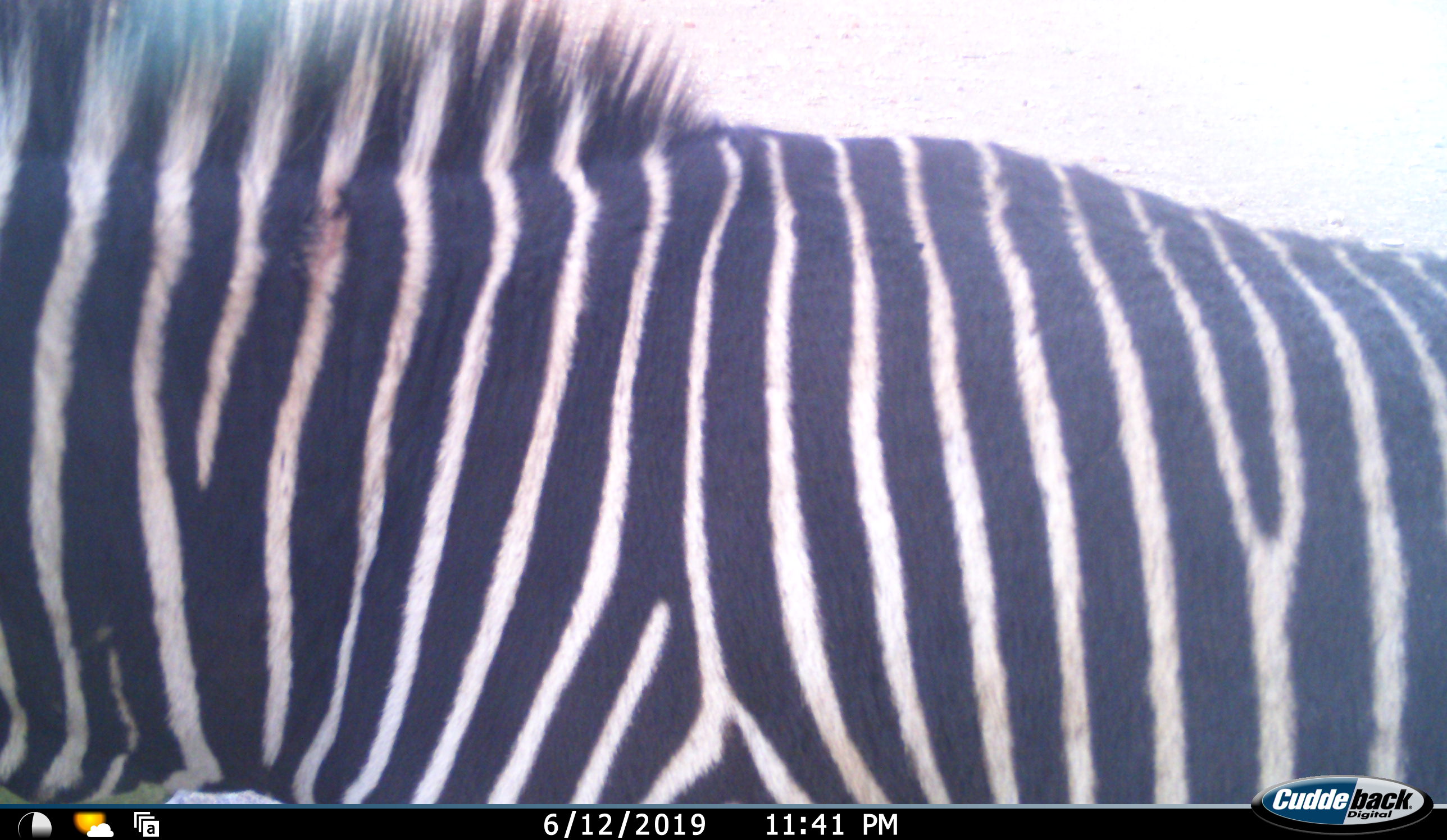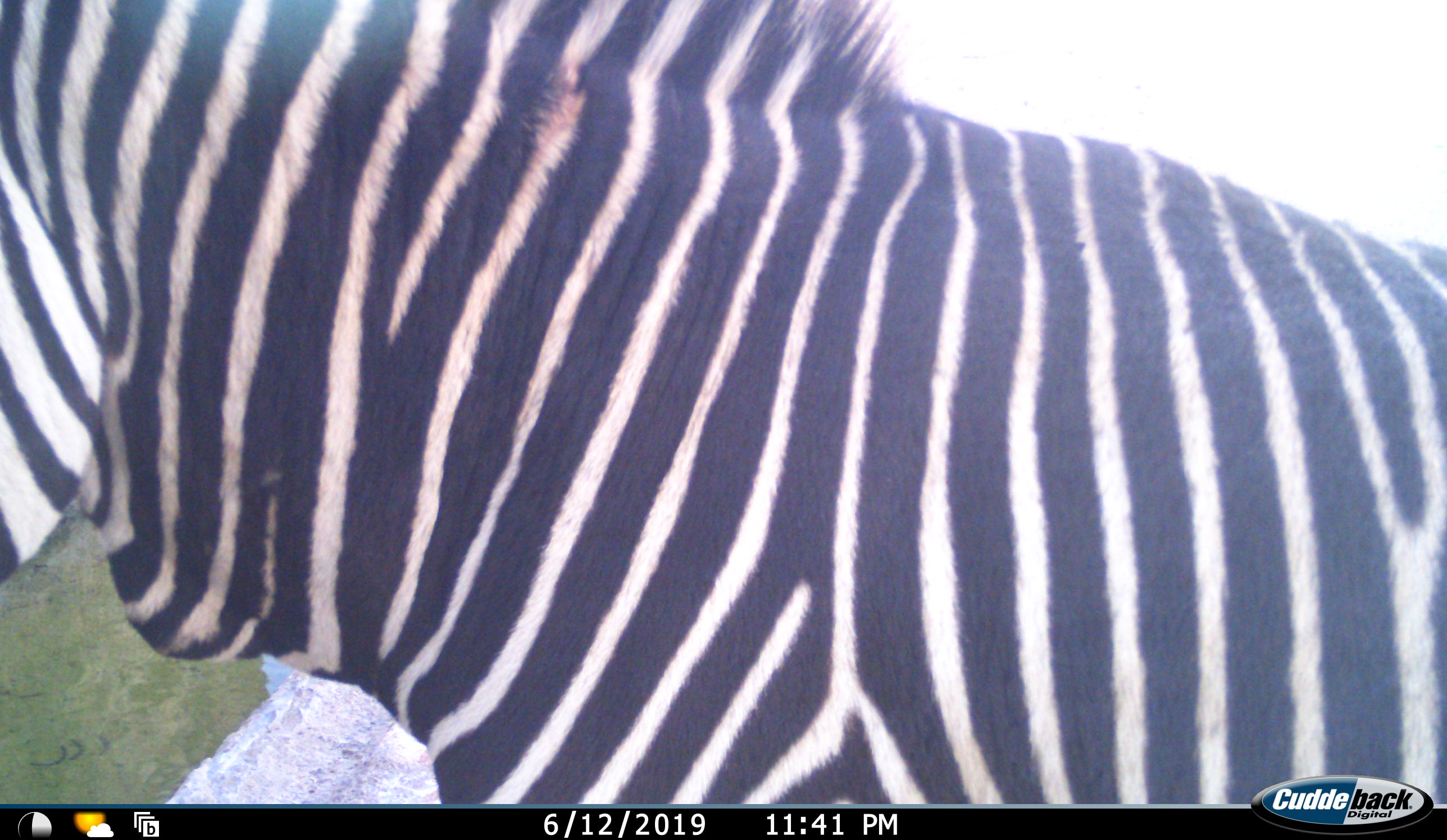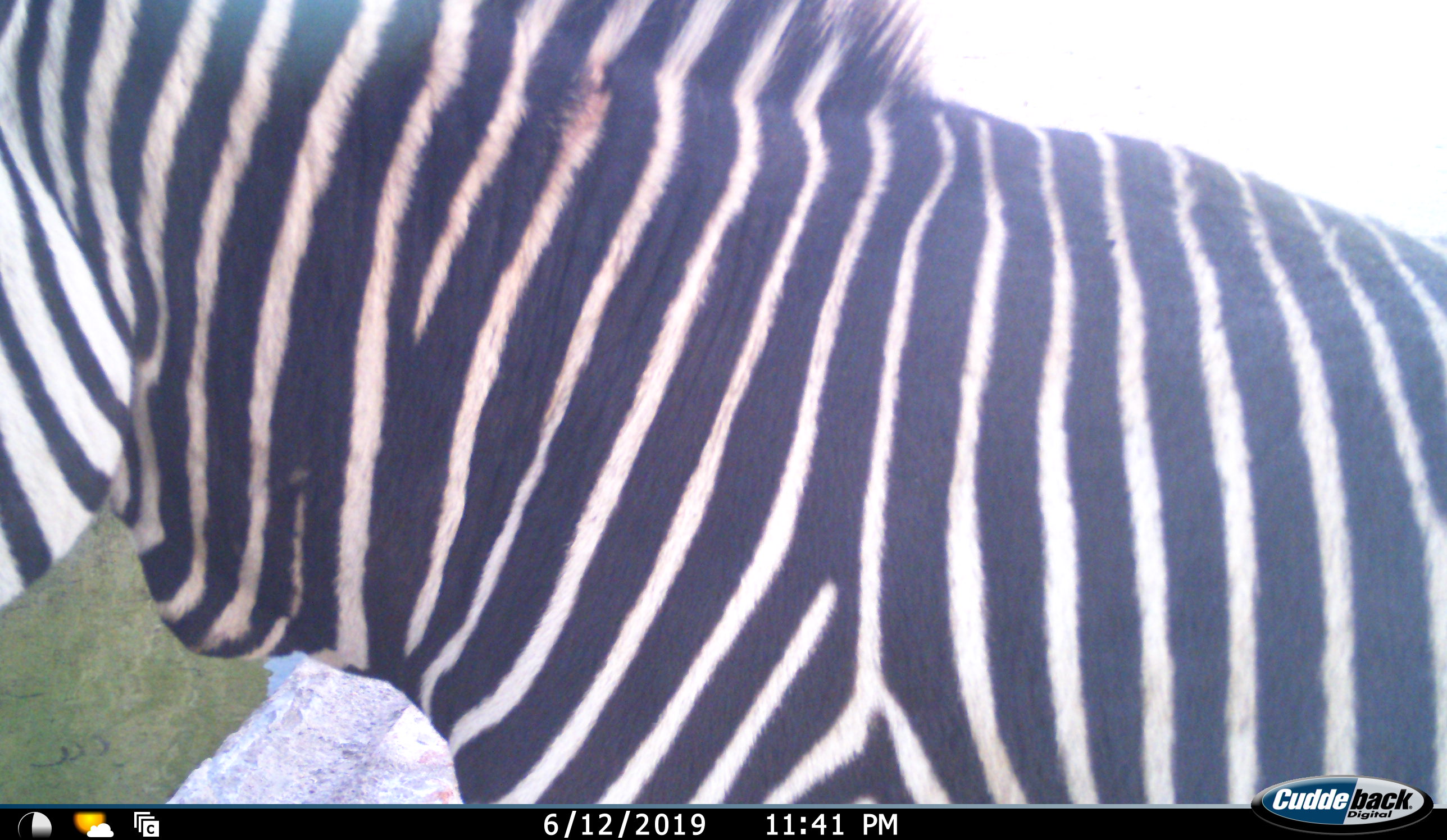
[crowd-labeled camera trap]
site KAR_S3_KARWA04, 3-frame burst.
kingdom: Animalia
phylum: Chordata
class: Mammalia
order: Perissodactyla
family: Equidae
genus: Equus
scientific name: Equus zebra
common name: mountain zebra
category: zebramountain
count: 1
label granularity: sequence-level